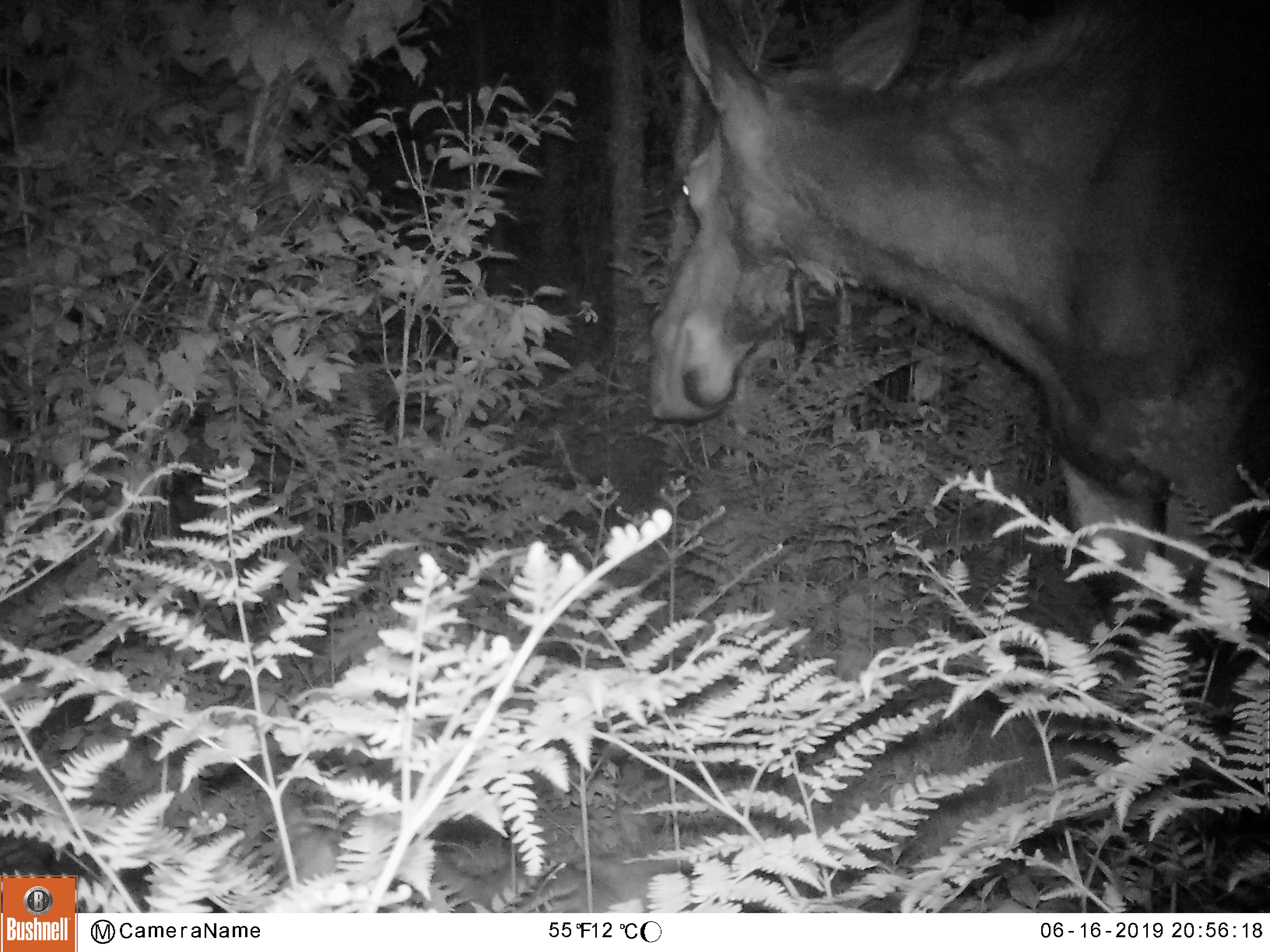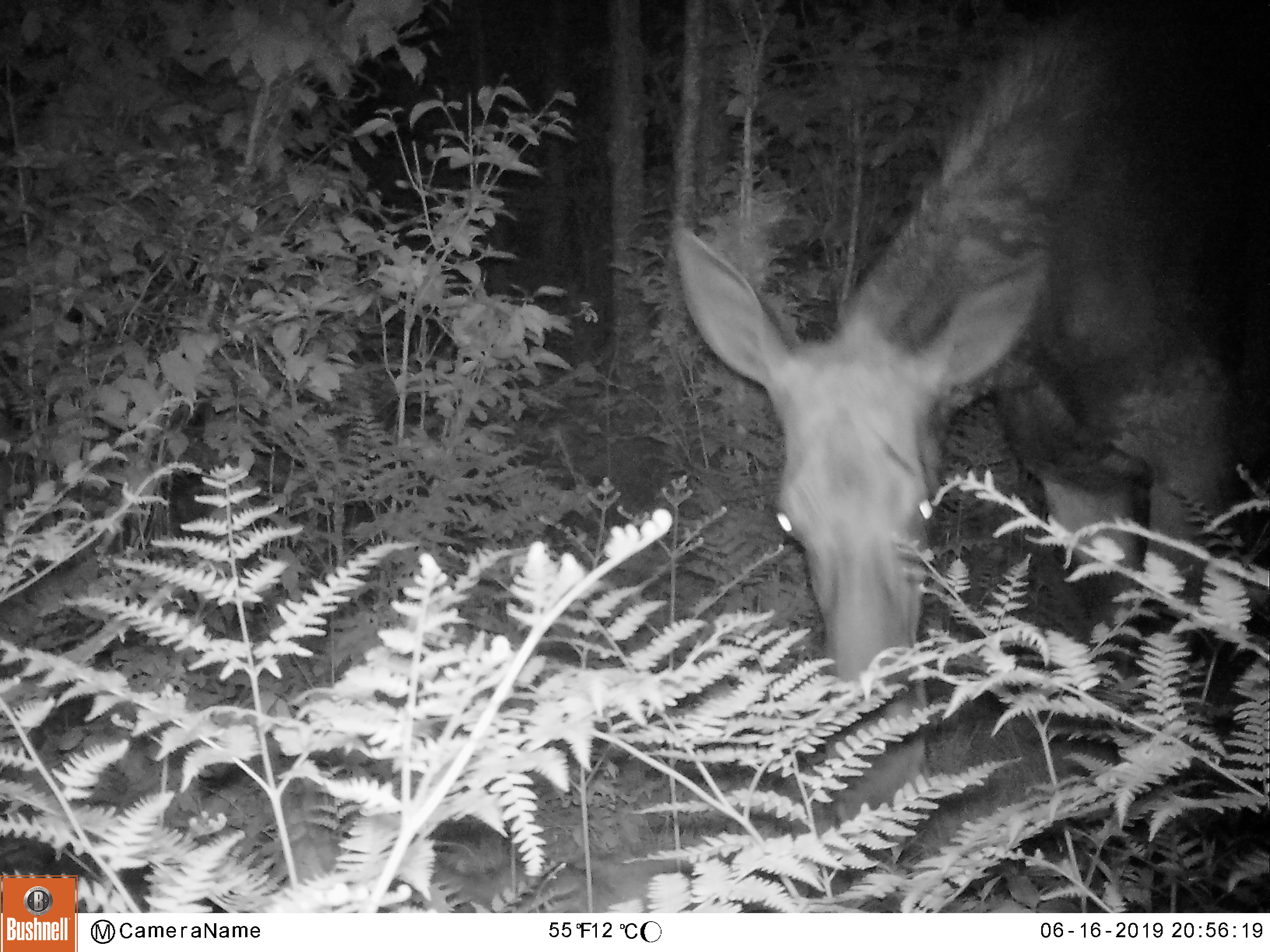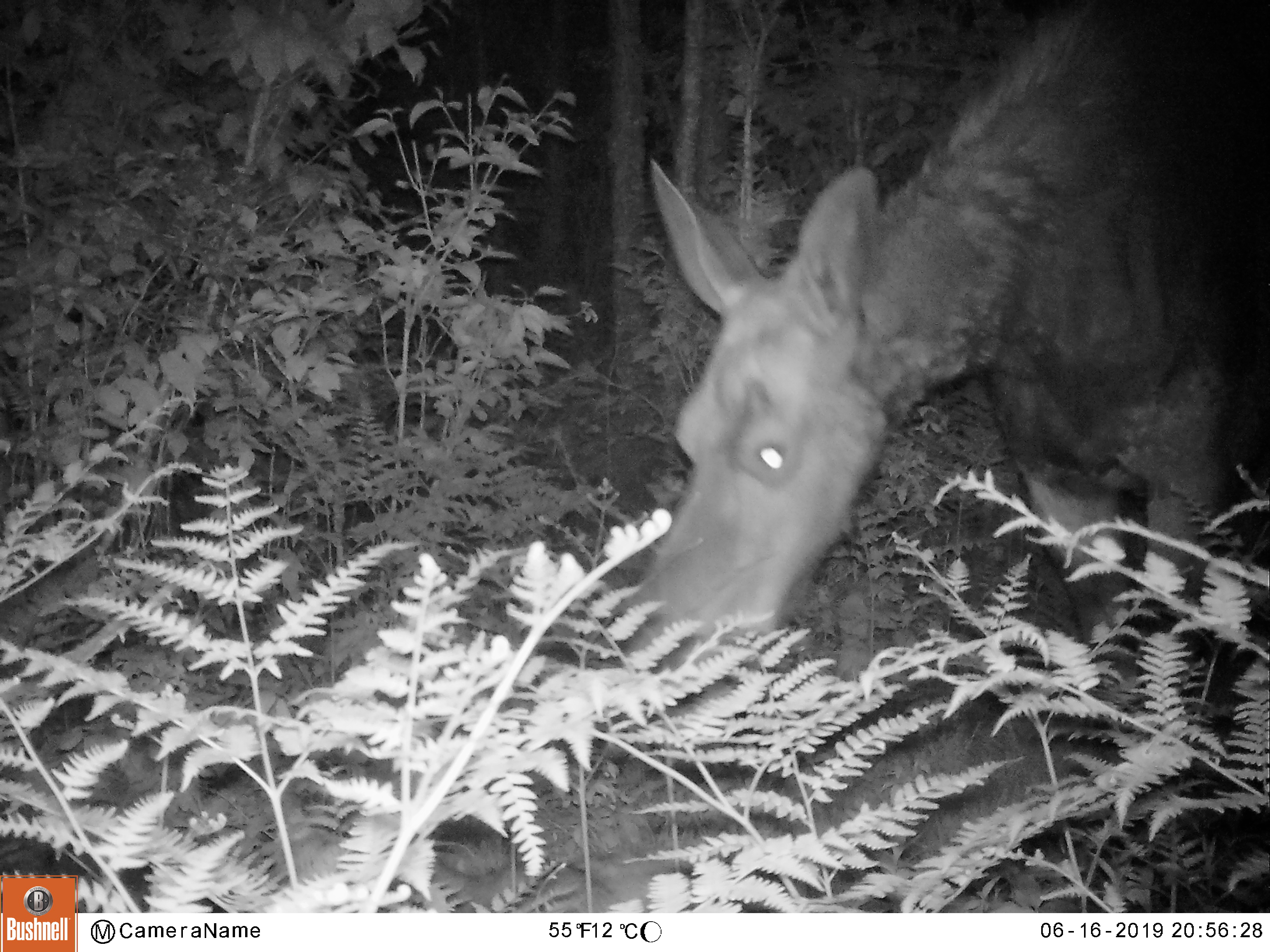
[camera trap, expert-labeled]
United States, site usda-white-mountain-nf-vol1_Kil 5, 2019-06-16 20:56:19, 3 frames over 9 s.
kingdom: Animalia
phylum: Chordata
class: Mammalia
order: Artiodactyla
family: Cervidae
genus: Alces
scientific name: Alces alces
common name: moose